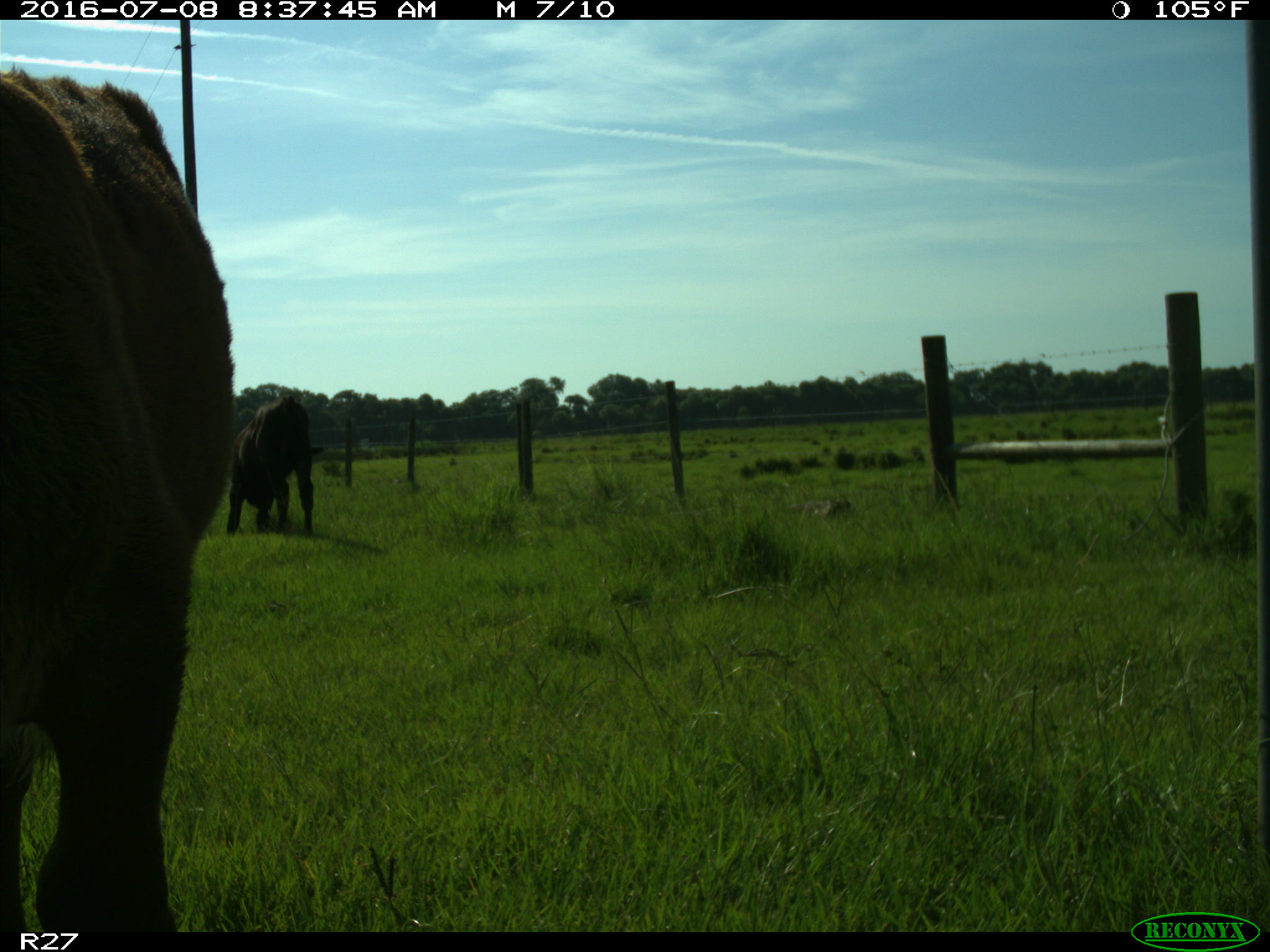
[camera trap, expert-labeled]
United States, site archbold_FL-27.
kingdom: Animalia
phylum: Chordata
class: Mammalia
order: Artiodactyla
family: Bovidae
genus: Bos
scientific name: Bos taurus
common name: domestic cow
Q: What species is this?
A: Bos taurus (domestic cow).